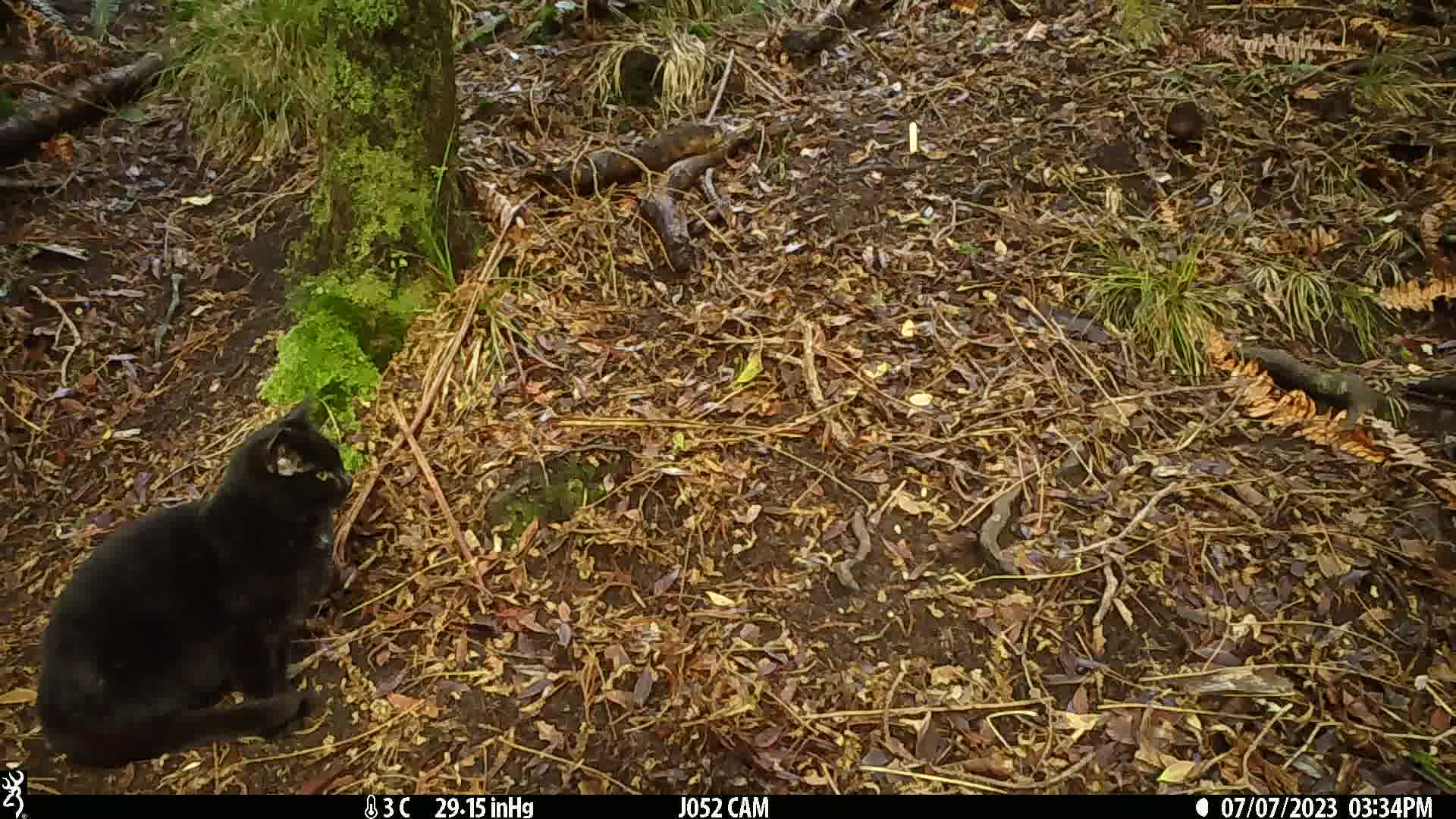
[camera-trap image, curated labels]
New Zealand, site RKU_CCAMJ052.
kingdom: Animalia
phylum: Chordata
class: Mammalia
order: Carnivora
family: Felidae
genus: Felis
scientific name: Felis catus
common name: domestic cat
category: cat